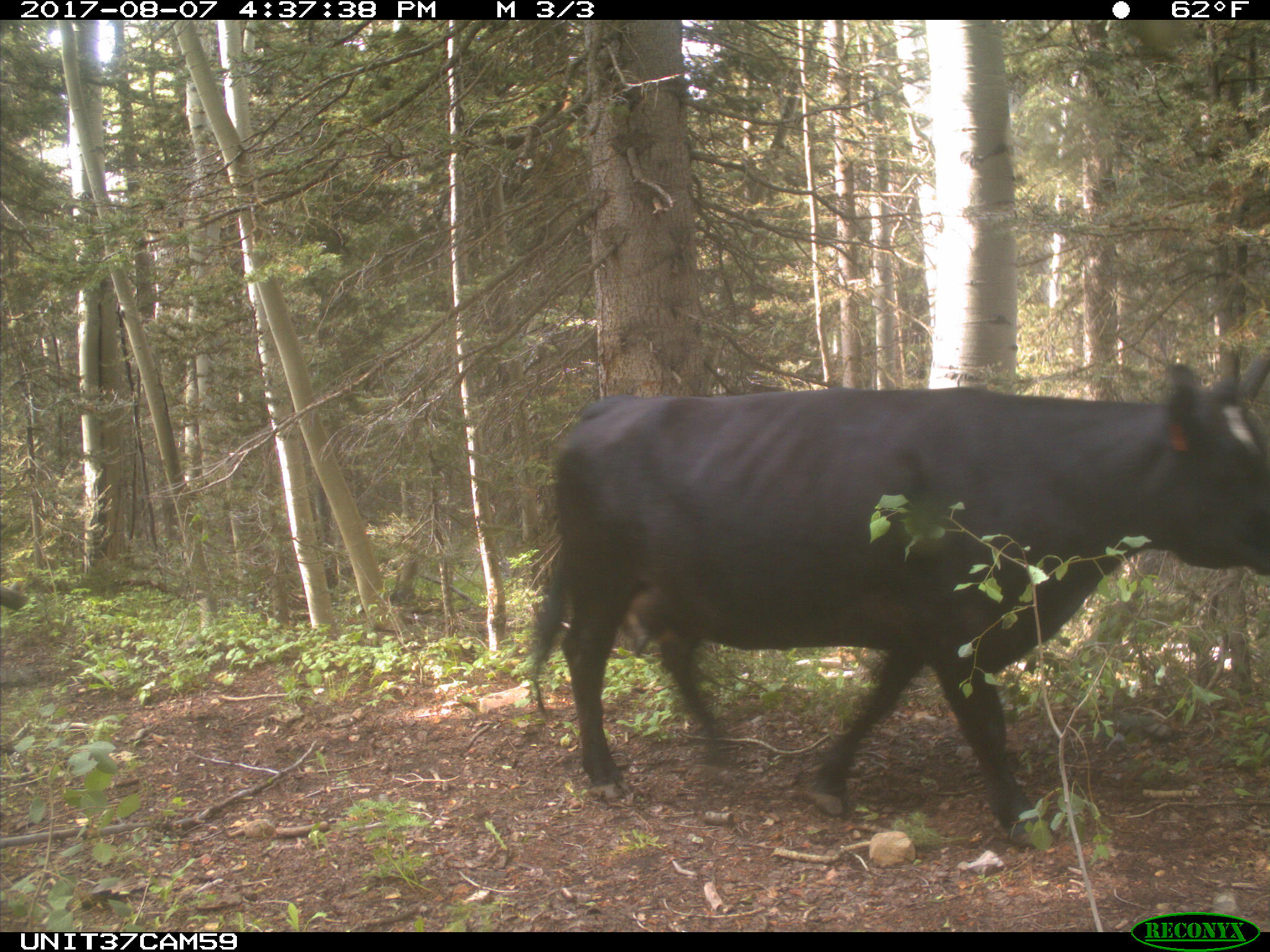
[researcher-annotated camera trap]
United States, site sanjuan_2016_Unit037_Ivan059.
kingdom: Animalia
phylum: Chordata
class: Mammalia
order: Artiodactyla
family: Bovidae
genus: Bos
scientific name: Bos taurus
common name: domestic cow